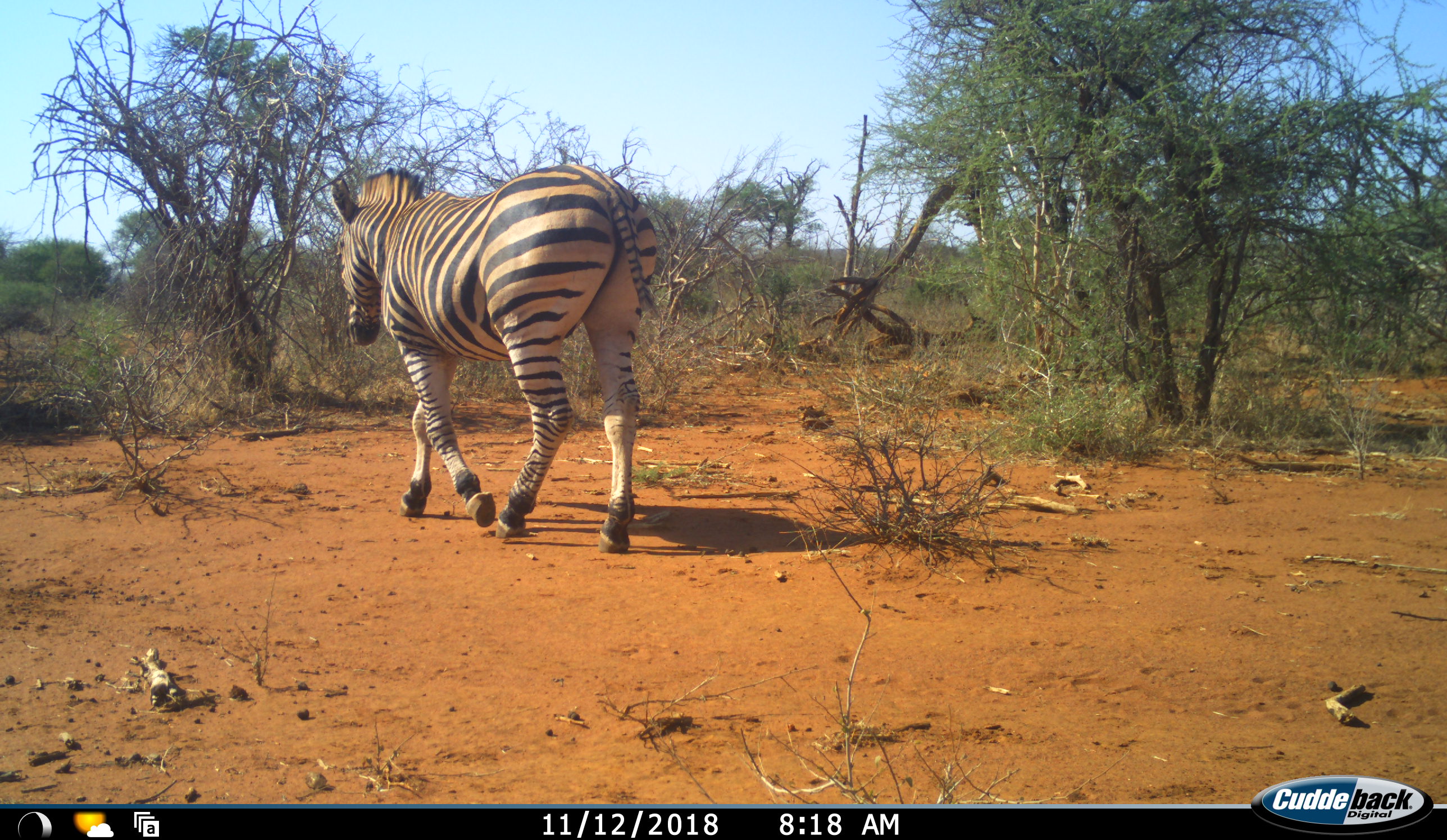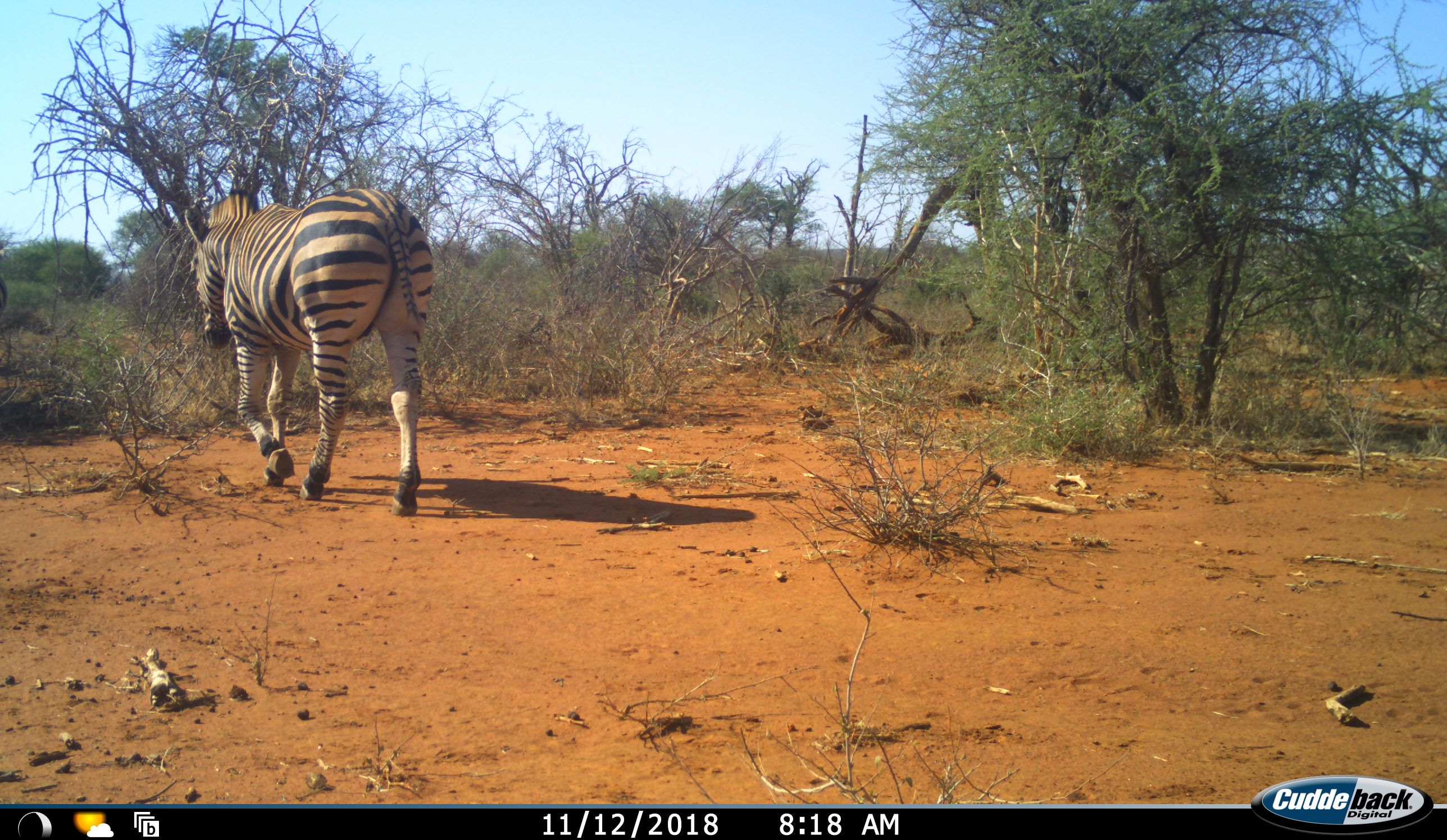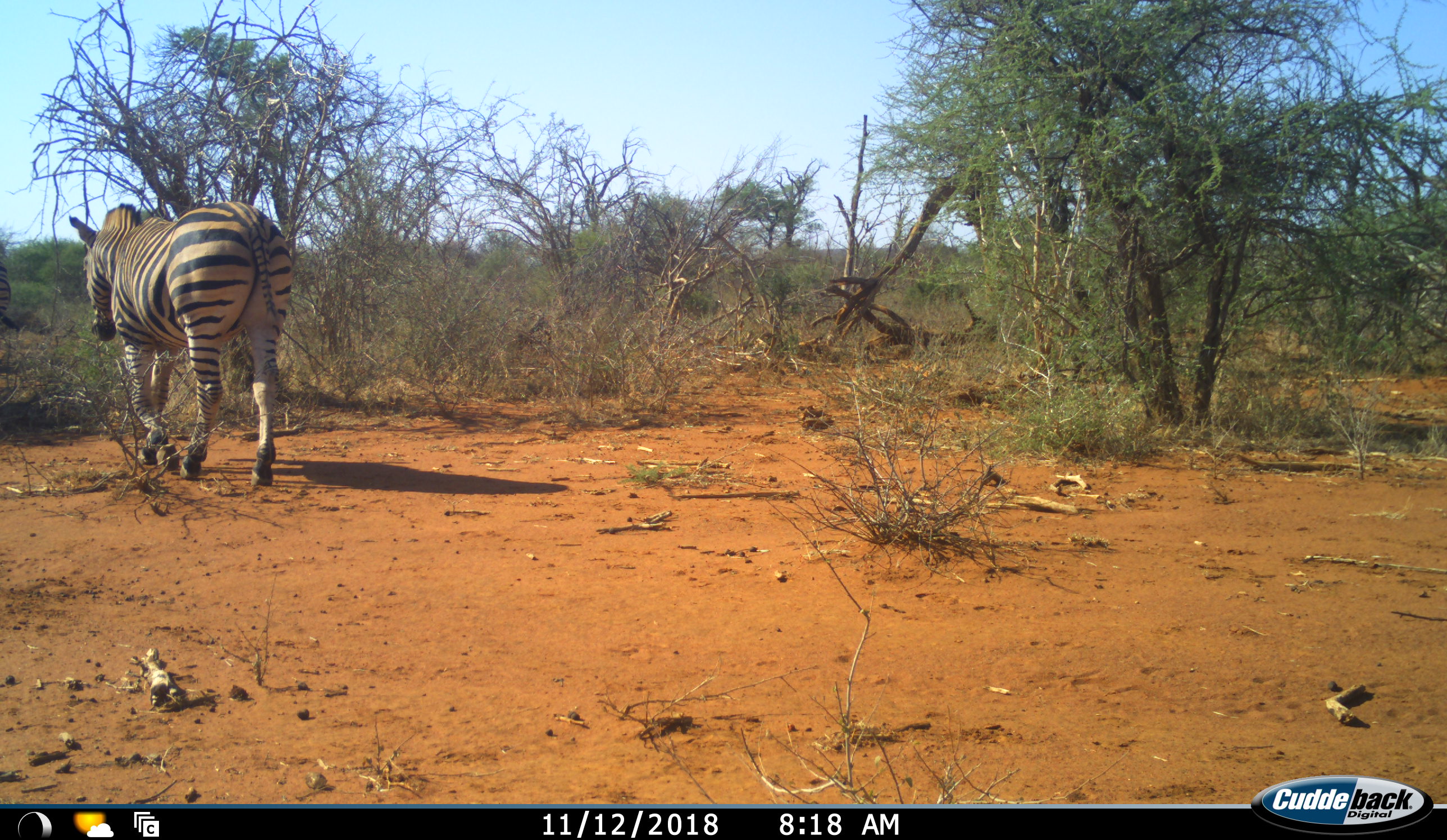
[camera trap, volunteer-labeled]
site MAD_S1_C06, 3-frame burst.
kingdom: Animalia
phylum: Chordata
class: Mammalia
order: Perissodactyla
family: Equidae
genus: Equus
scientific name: Equus quagga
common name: plains zebra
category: zebraplains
Zebraplains (plains zebra) (Equus quagga), count 1. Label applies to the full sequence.